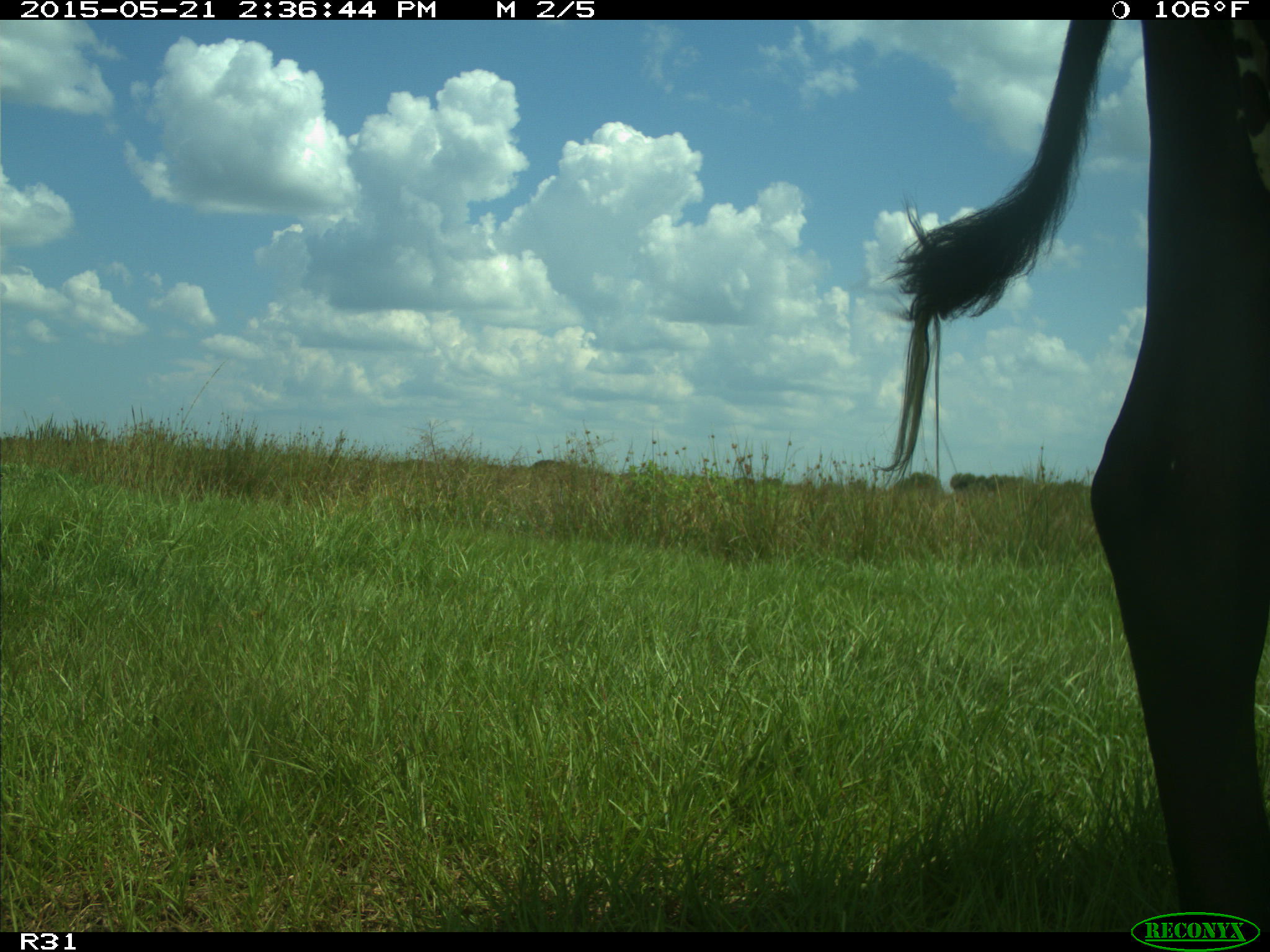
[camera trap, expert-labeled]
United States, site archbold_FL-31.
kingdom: Animalia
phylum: Chordata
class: Mammalia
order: Artiodactyla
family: Bovidae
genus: Bos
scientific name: Bos taurus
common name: domestic cow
Bos taurus (domestic cow).